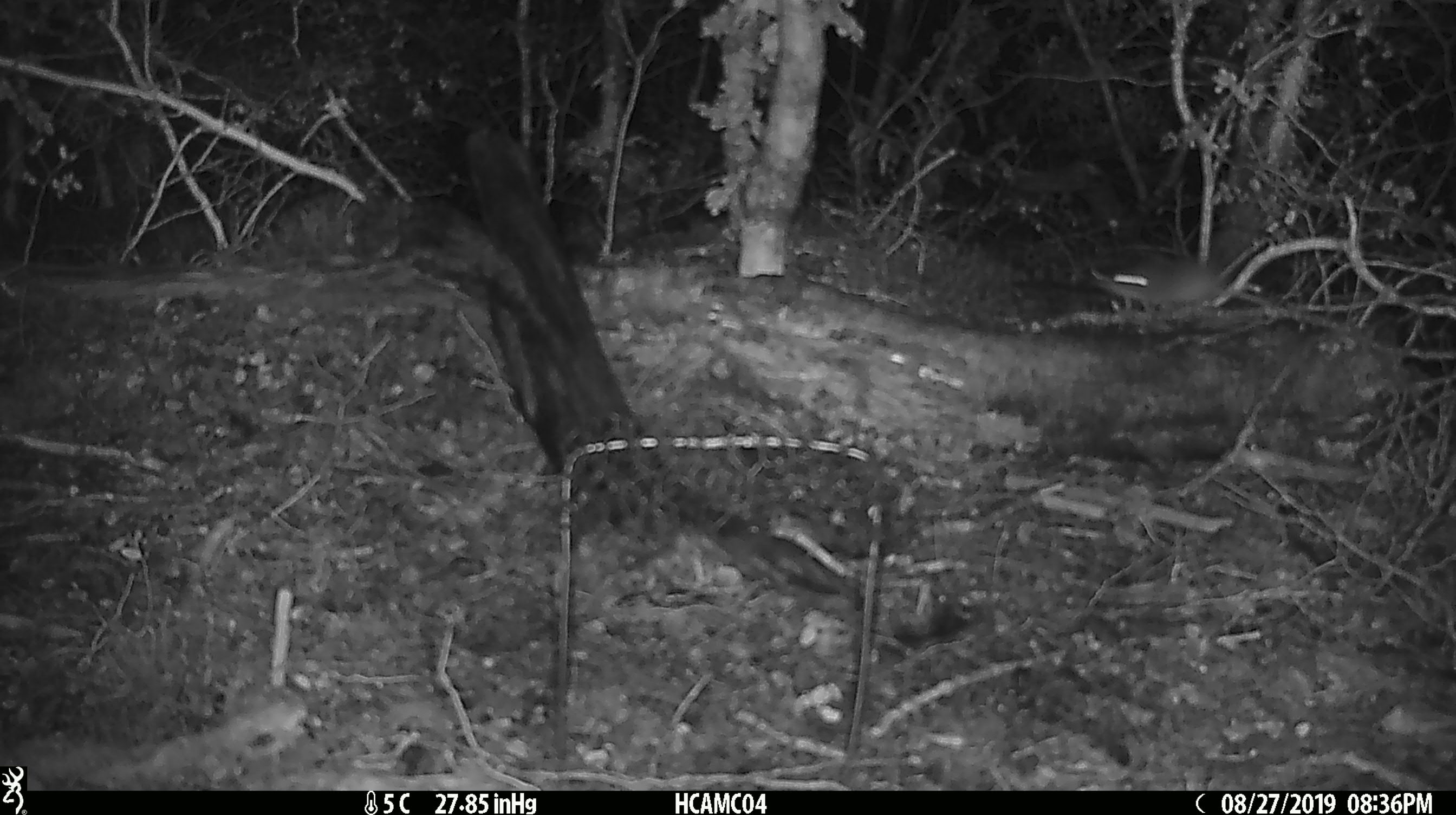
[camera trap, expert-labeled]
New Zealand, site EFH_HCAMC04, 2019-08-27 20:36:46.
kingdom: Animalia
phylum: Chordata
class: Mammalia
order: Rodentia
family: Muridae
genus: Mus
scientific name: Mus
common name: mouse